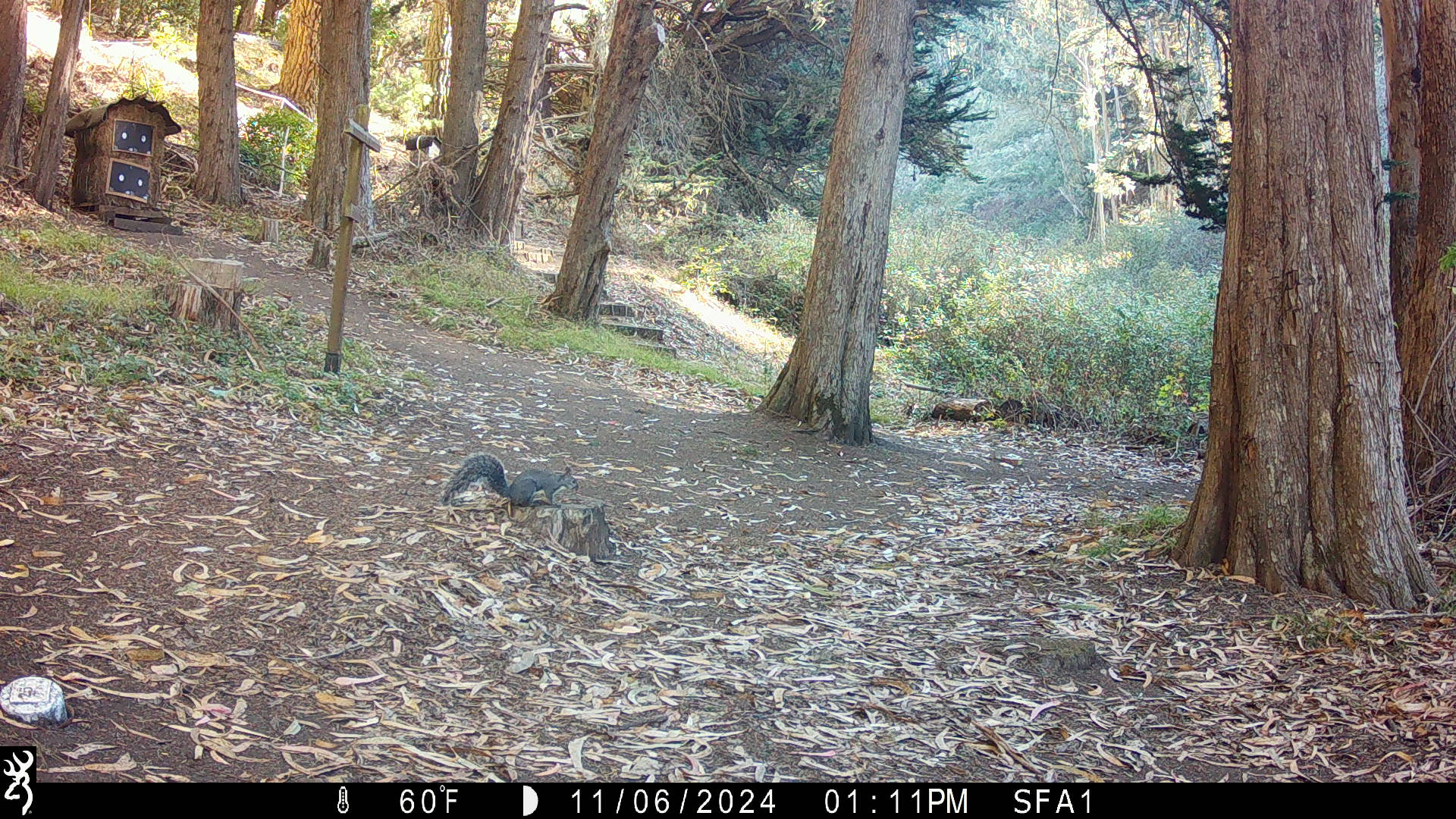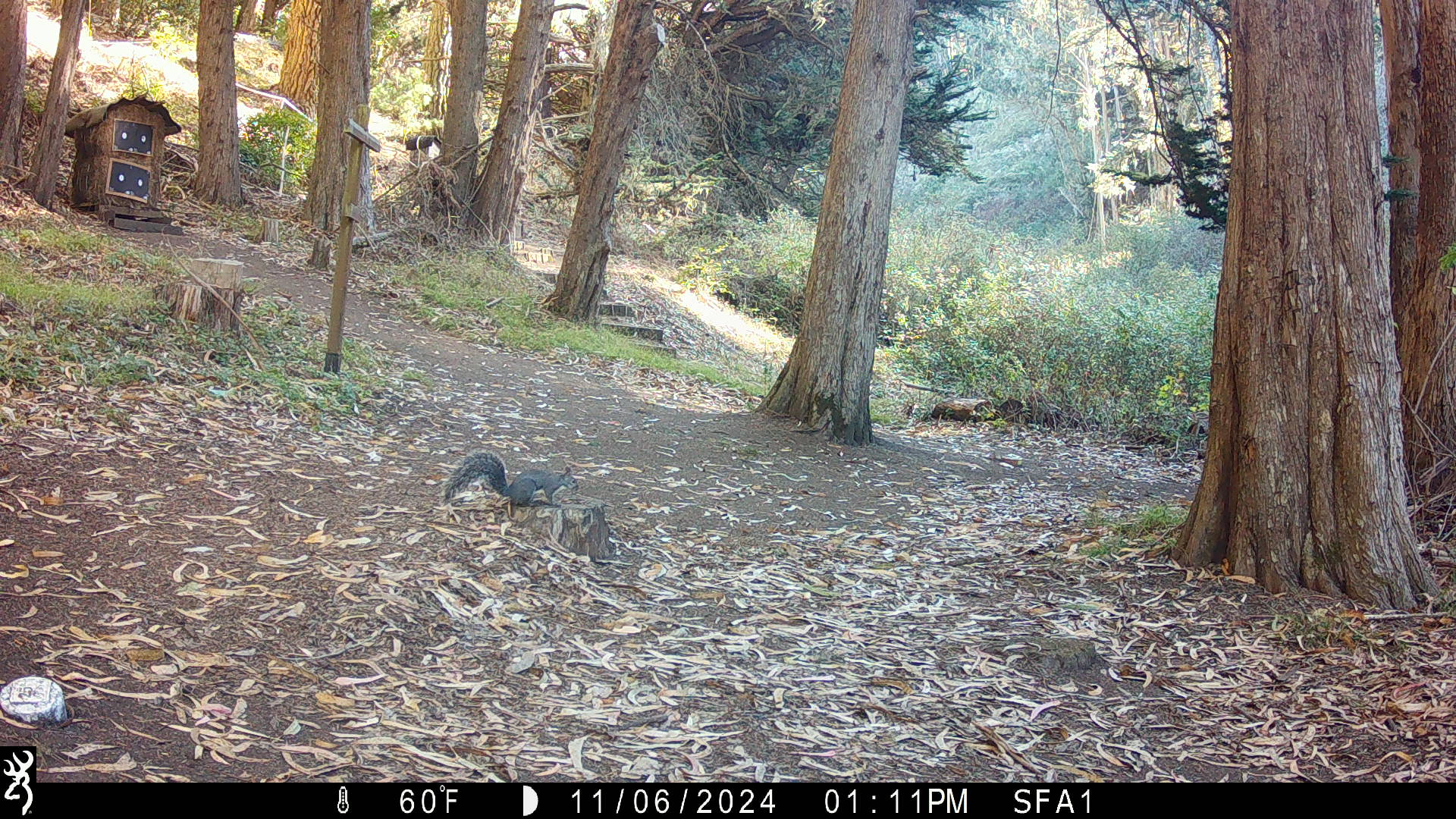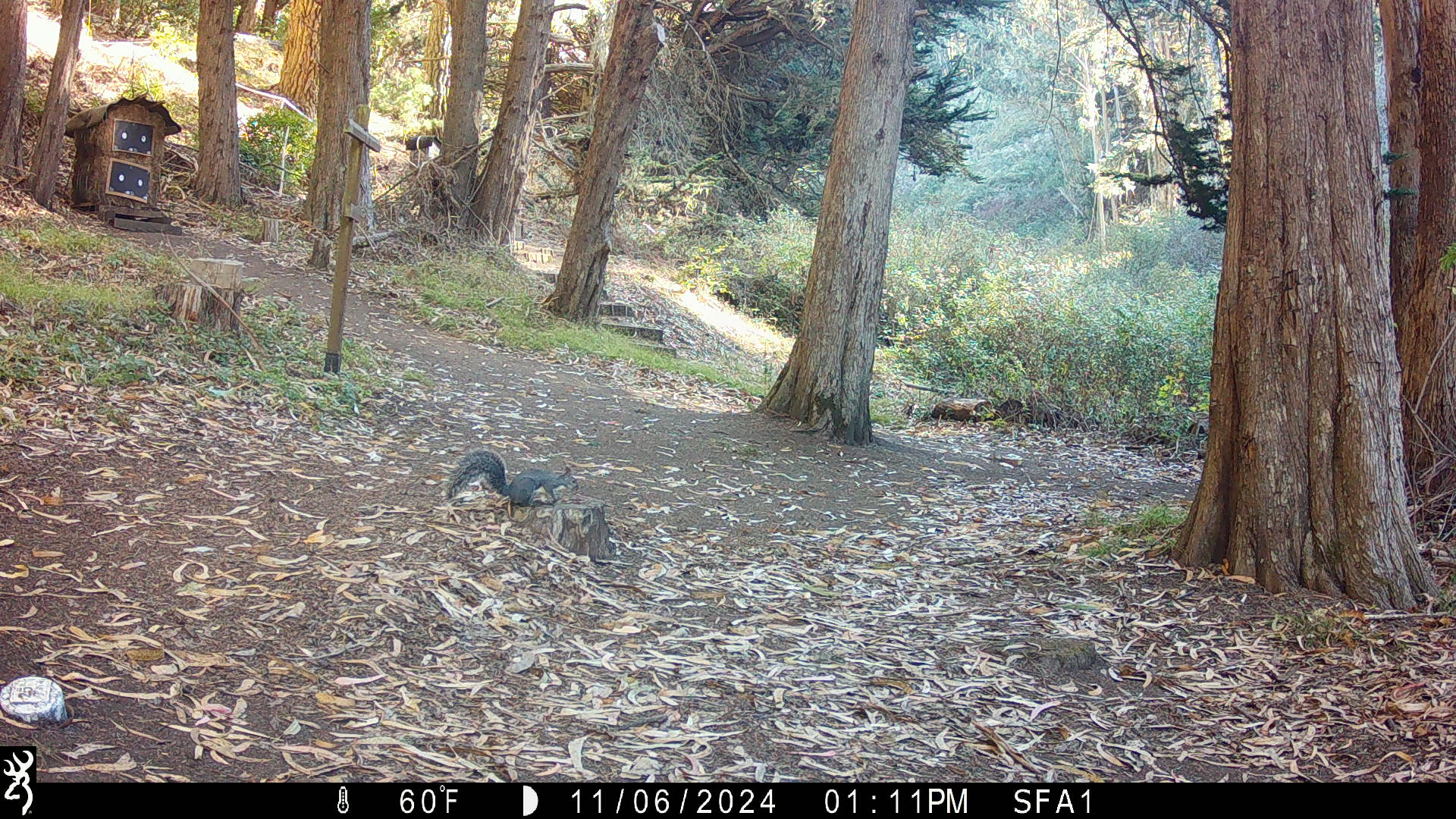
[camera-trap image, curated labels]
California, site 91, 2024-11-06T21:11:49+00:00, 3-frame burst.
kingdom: Animalia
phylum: Chordata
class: Mammalia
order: Rodentia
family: Sciuridae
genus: Sciurus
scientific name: Sciurus griseus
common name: western gray squirrel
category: western grey squirrel